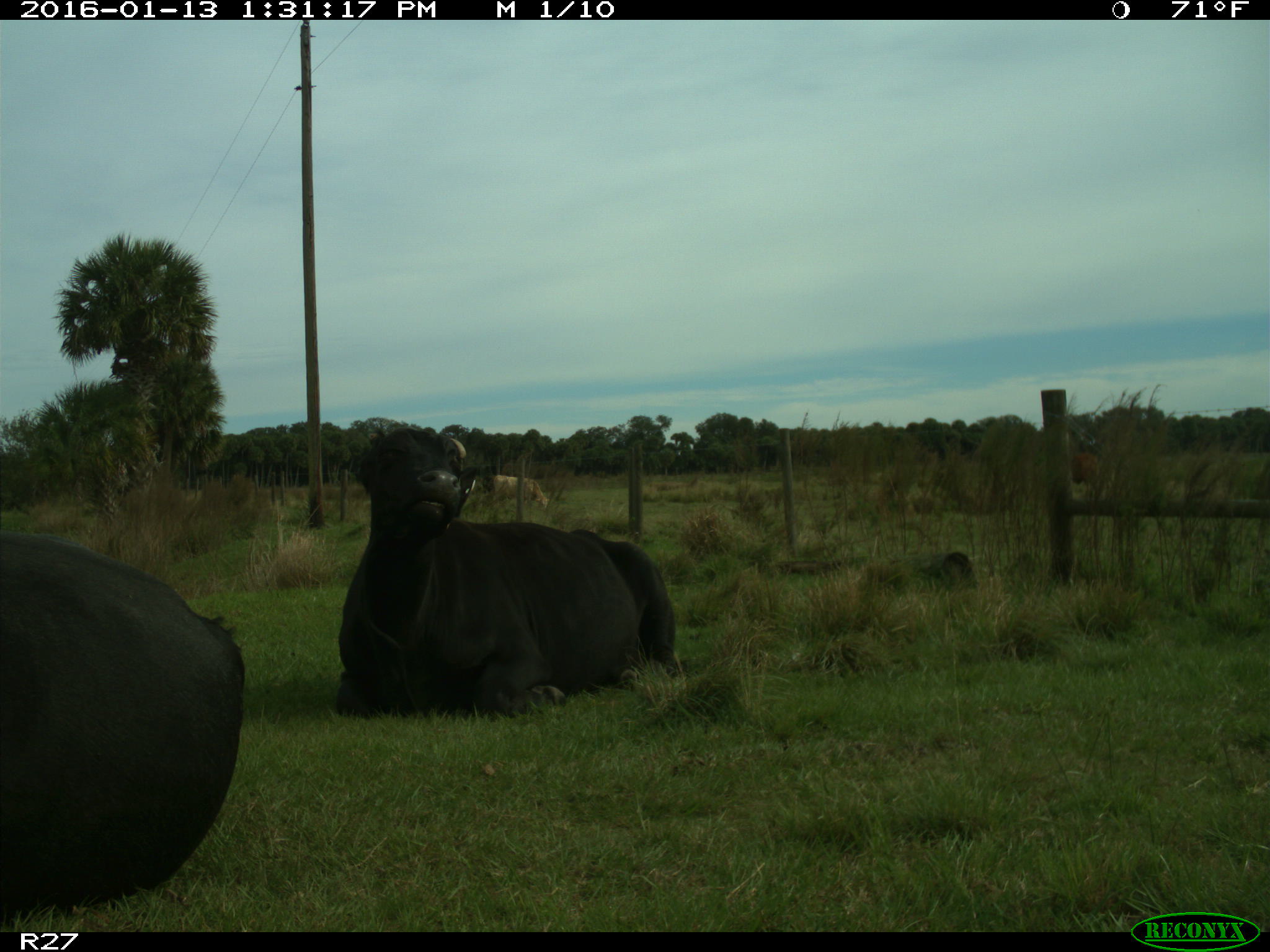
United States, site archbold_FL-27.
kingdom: Animalia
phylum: Chordata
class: Mammalia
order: Artiodactyla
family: Bovidae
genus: Bos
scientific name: Bos taurus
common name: domestic cow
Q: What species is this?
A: Bos taurus (domestic cow).